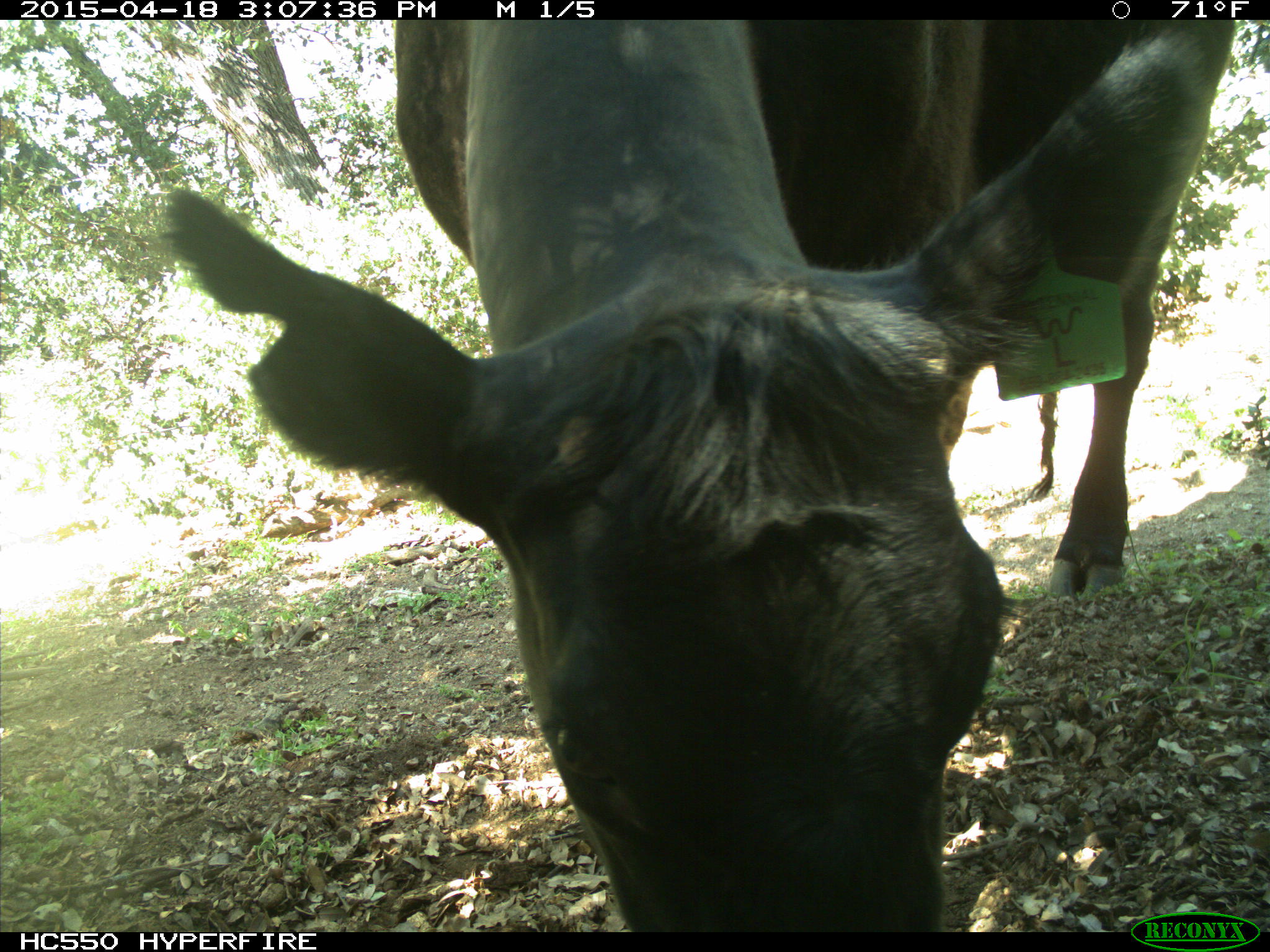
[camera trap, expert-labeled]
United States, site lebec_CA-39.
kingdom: Animalia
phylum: Chordata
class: Mammalia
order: Artiodactyla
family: Bovidae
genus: Bos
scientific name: Bos taurus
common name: domestic cow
Bos taurus (domestic cow).